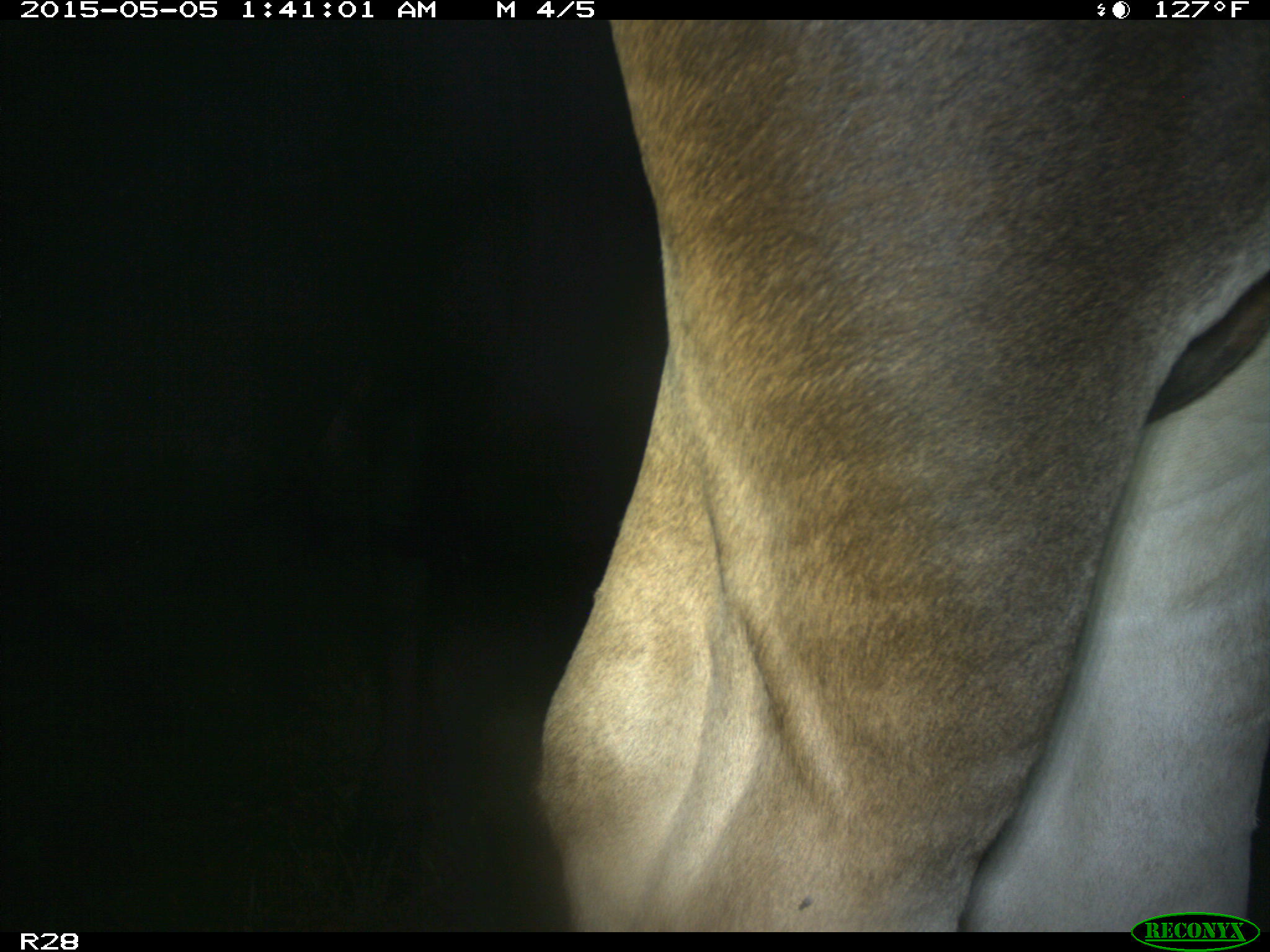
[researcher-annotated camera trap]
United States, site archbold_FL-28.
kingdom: Animalia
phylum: Chordata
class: Mammalia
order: Artiodactyla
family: Bovidae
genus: Bos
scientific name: Bos taurus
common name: domestic cow